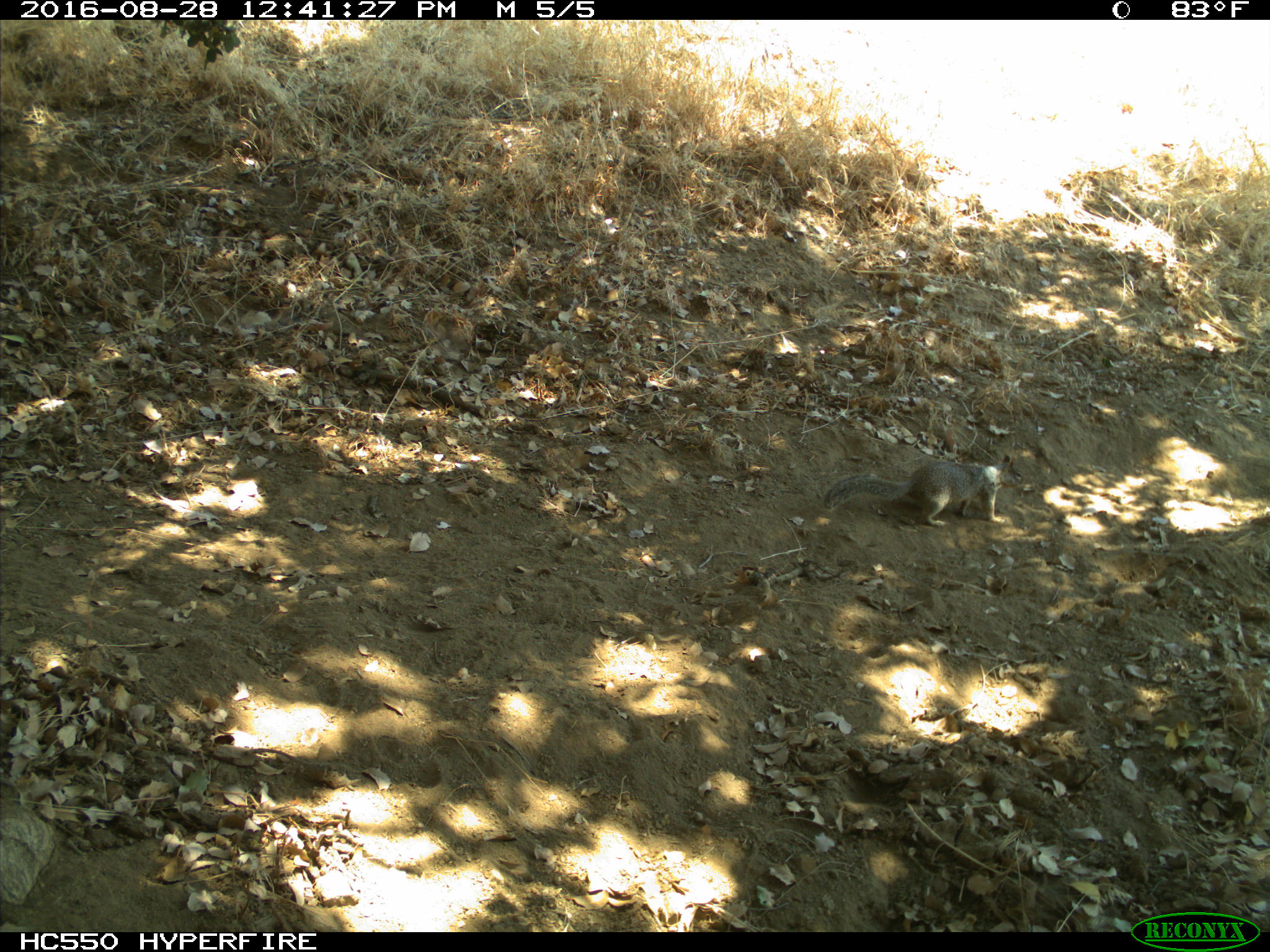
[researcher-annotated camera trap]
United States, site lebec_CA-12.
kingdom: Animalia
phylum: Chordata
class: Mammalia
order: Rodentia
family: Sciuridae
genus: Otospermophilus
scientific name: Otospermophilus beecheyi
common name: california ground squirrel